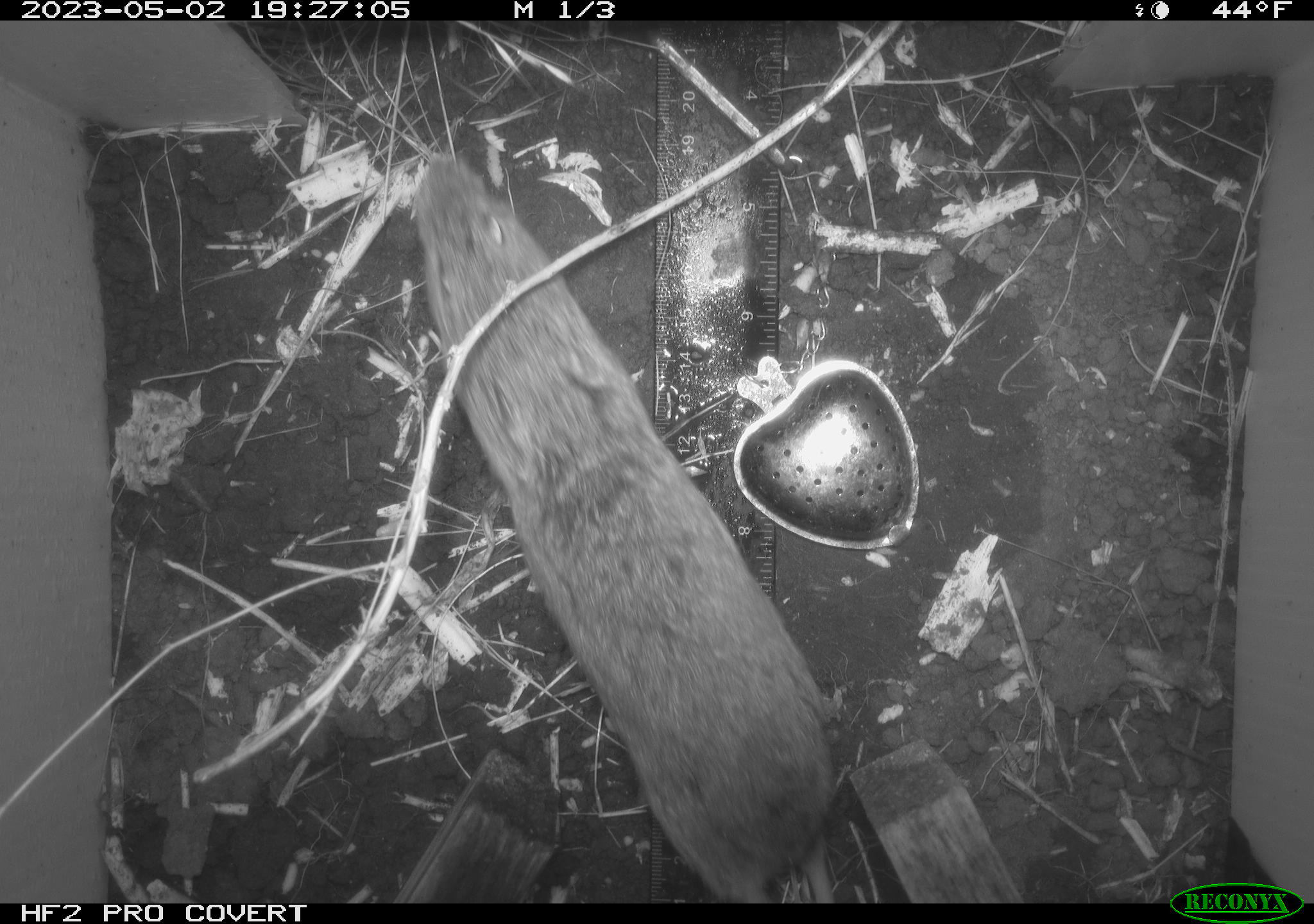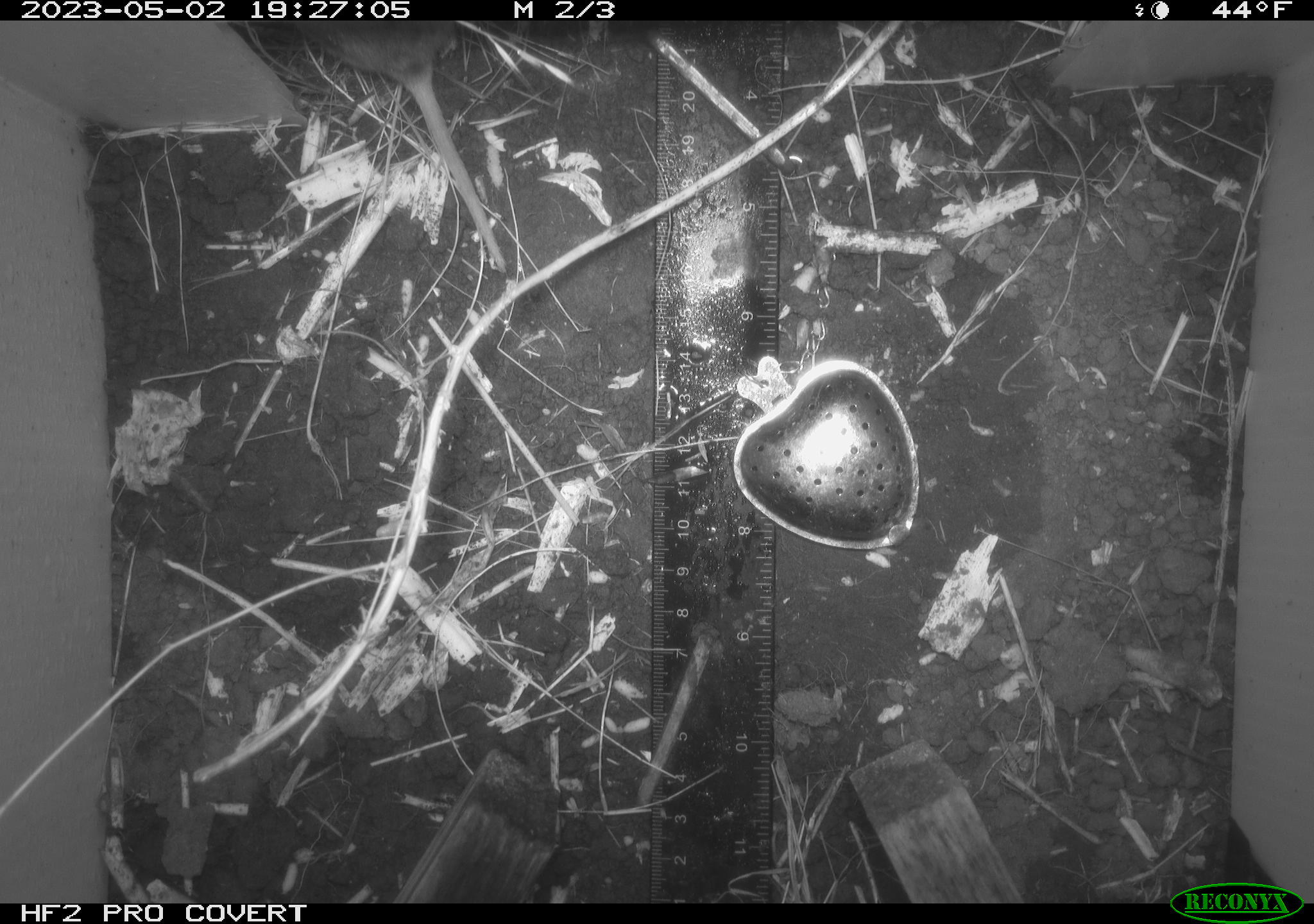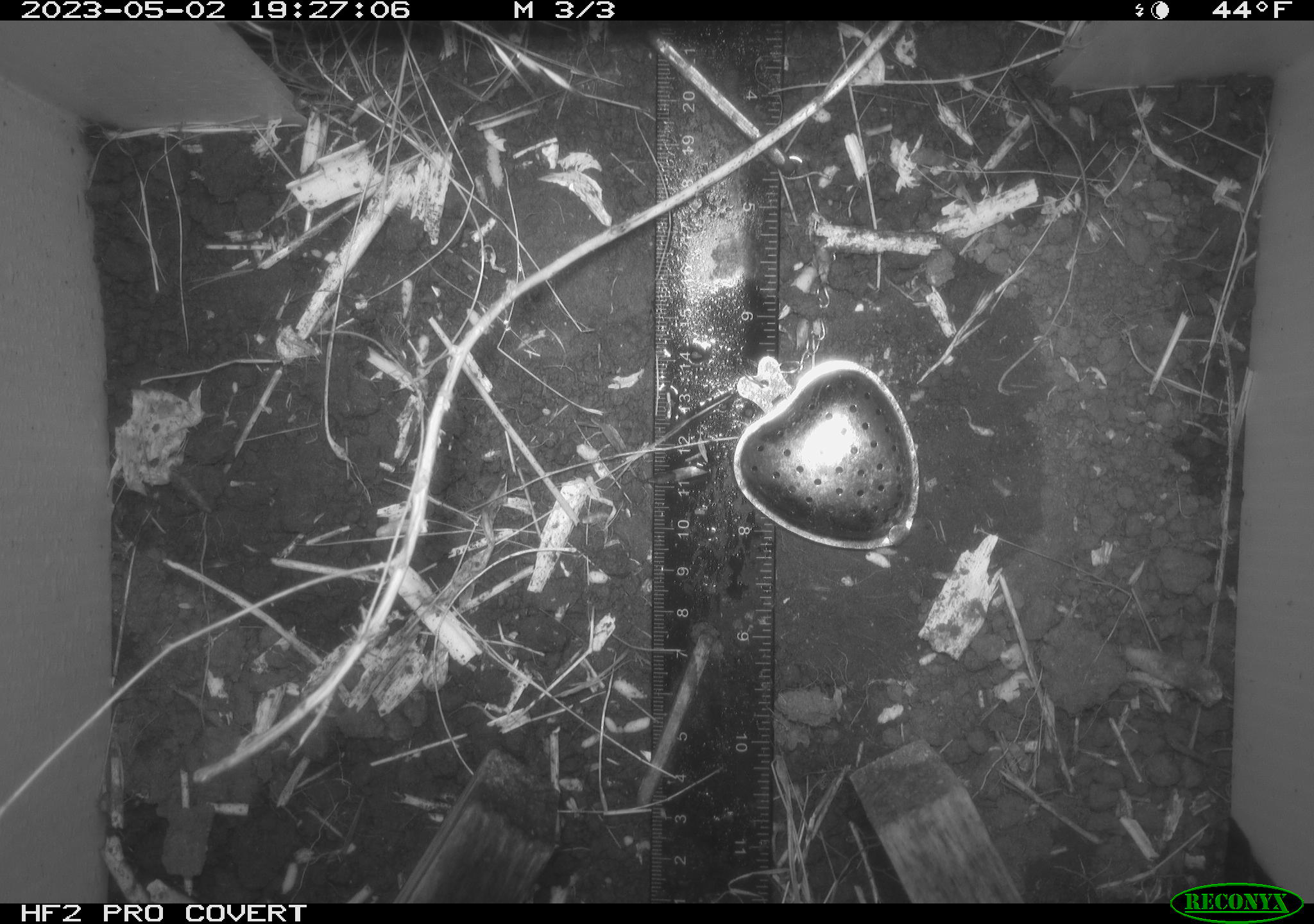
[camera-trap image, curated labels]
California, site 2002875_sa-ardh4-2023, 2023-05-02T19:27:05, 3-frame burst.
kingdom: Animalia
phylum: Chordata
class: Mammalia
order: Rodentia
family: Cricetidae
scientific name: Arvicolinae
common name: voles, lemmings, and muskrats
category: arvicolinae subfamily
Arvicolinae subfamily (voles, lemmings, and muskrats) (Arvicolinae).